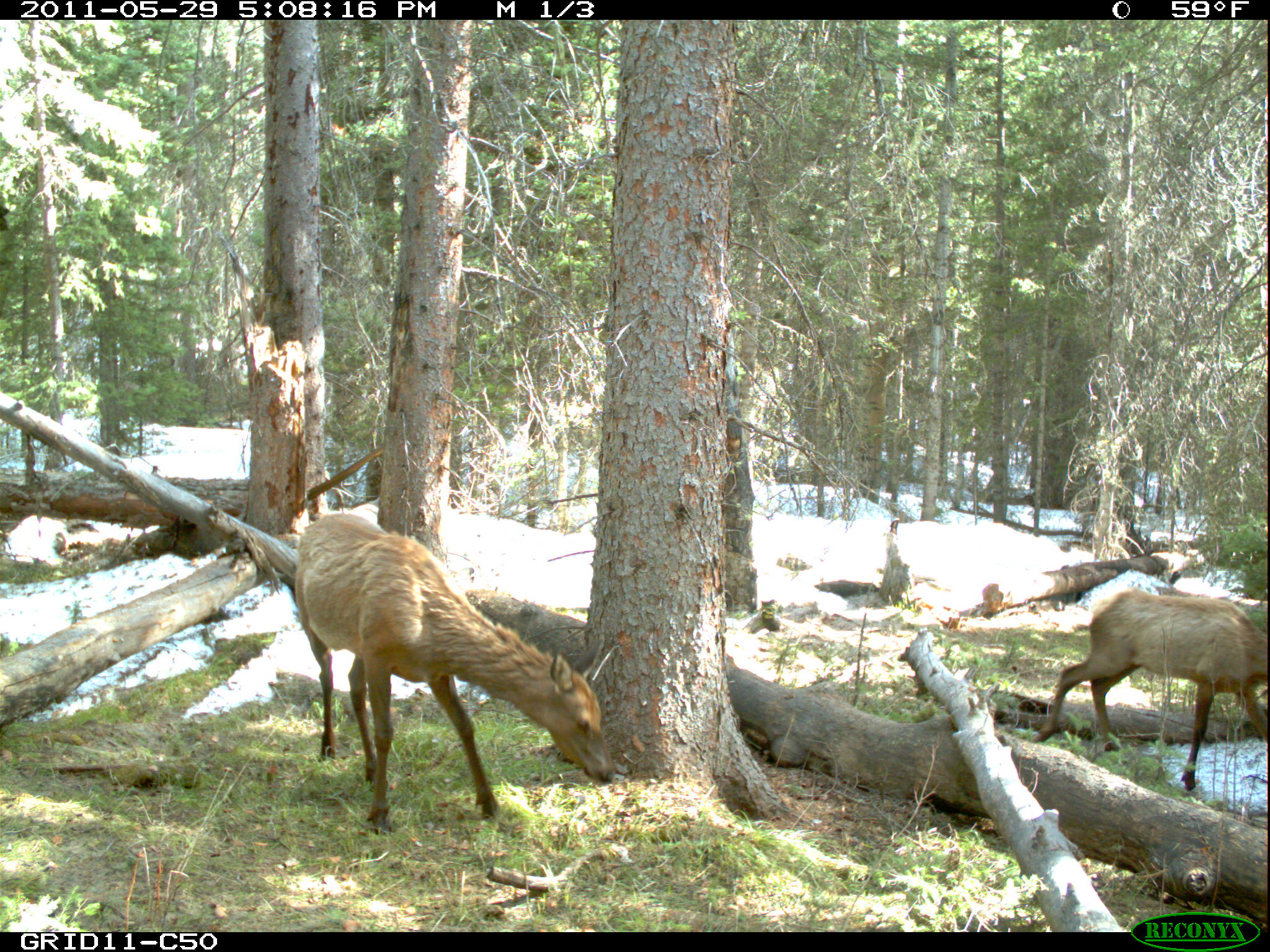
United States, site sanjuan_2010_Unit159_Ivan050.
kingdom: Animalia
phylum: Chordata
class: Mammalia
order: Artiodactyla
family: Cervidae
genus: Cervus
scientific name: Cervus elaphus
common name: red deer